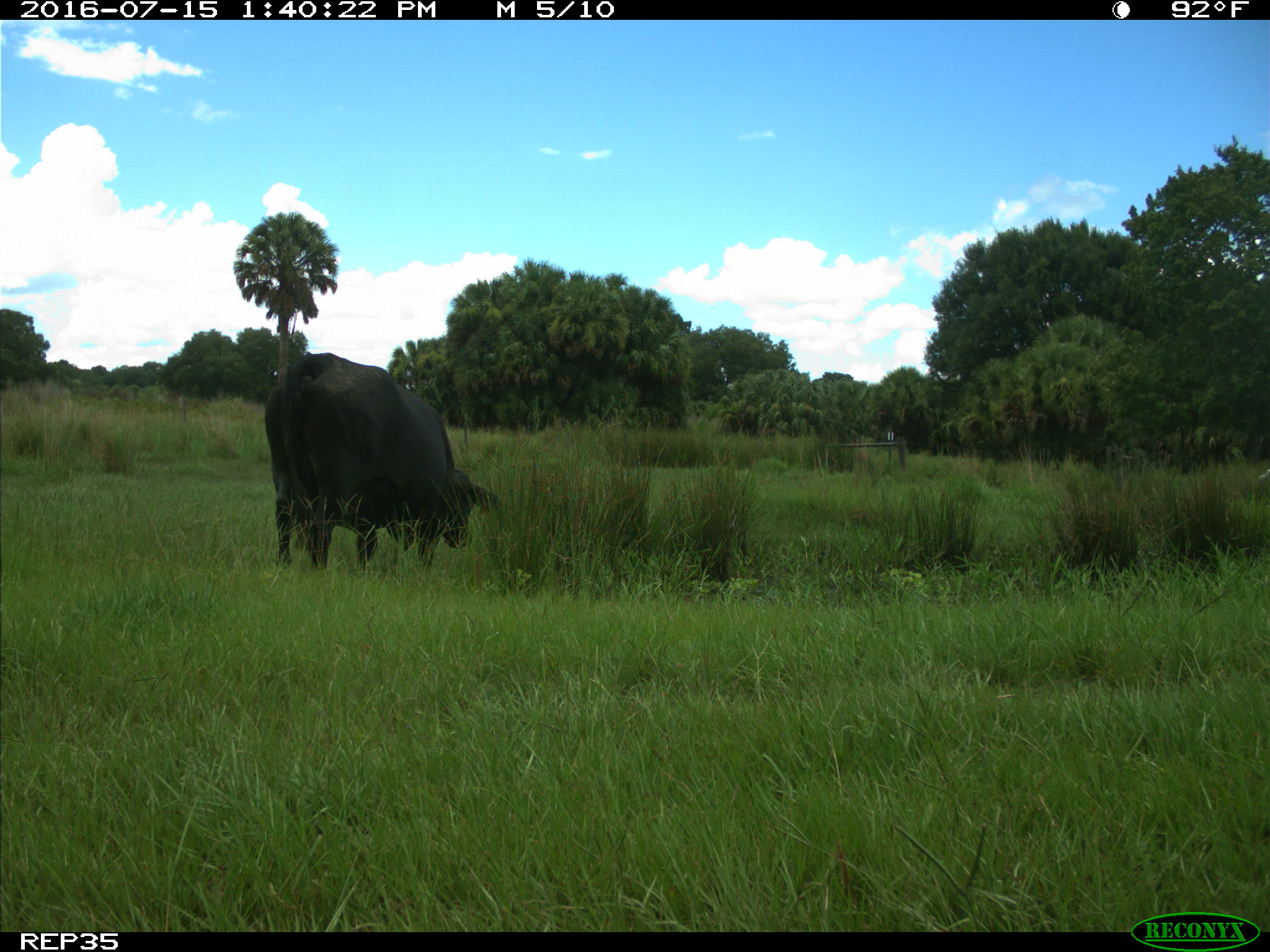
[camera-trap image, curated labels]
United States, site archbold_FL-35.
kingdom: Animalia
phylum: Chordata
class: Mammalia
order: Artiodactyla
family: Bovidae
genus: Bos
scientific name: Bos taurus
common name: domestic cow